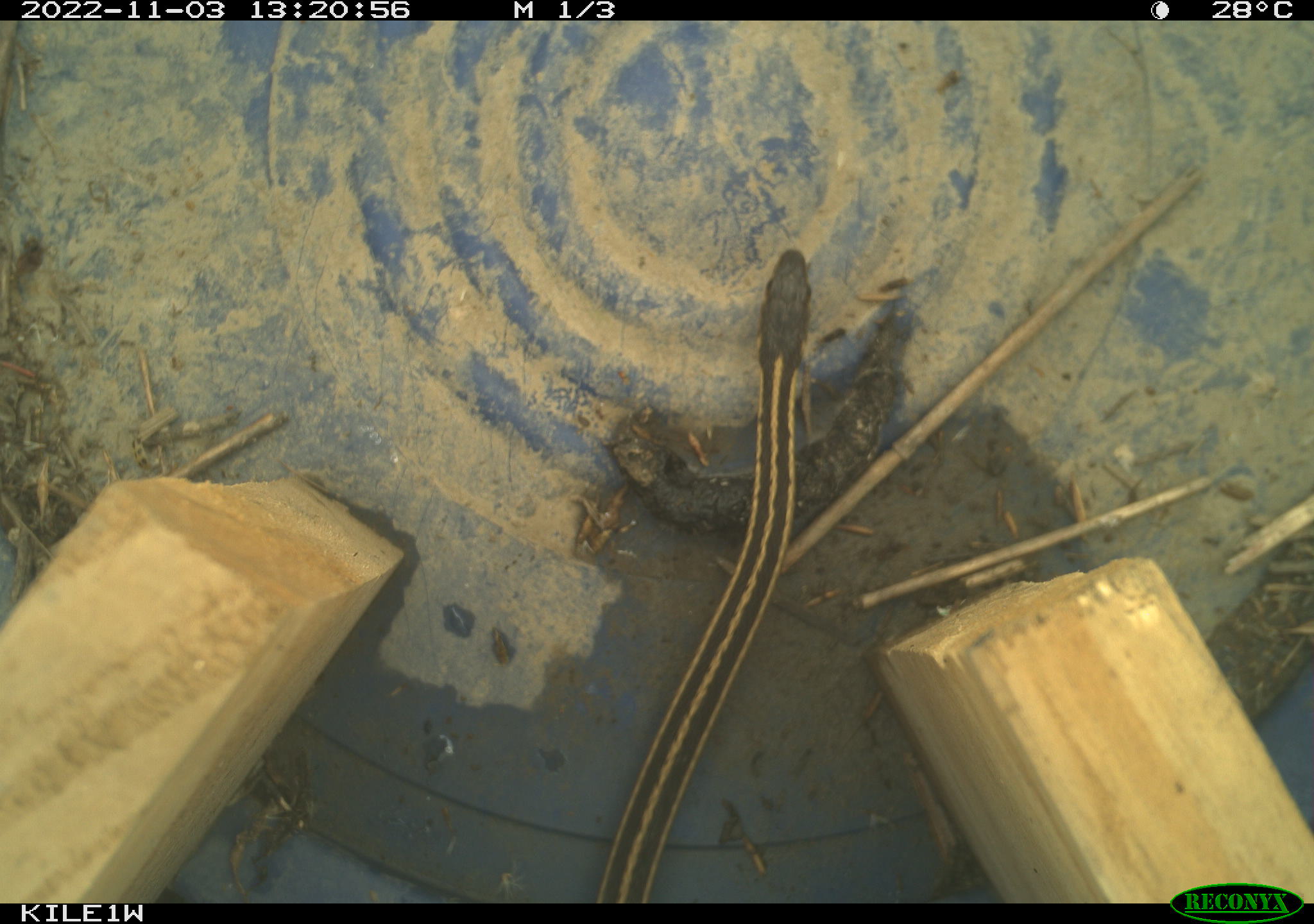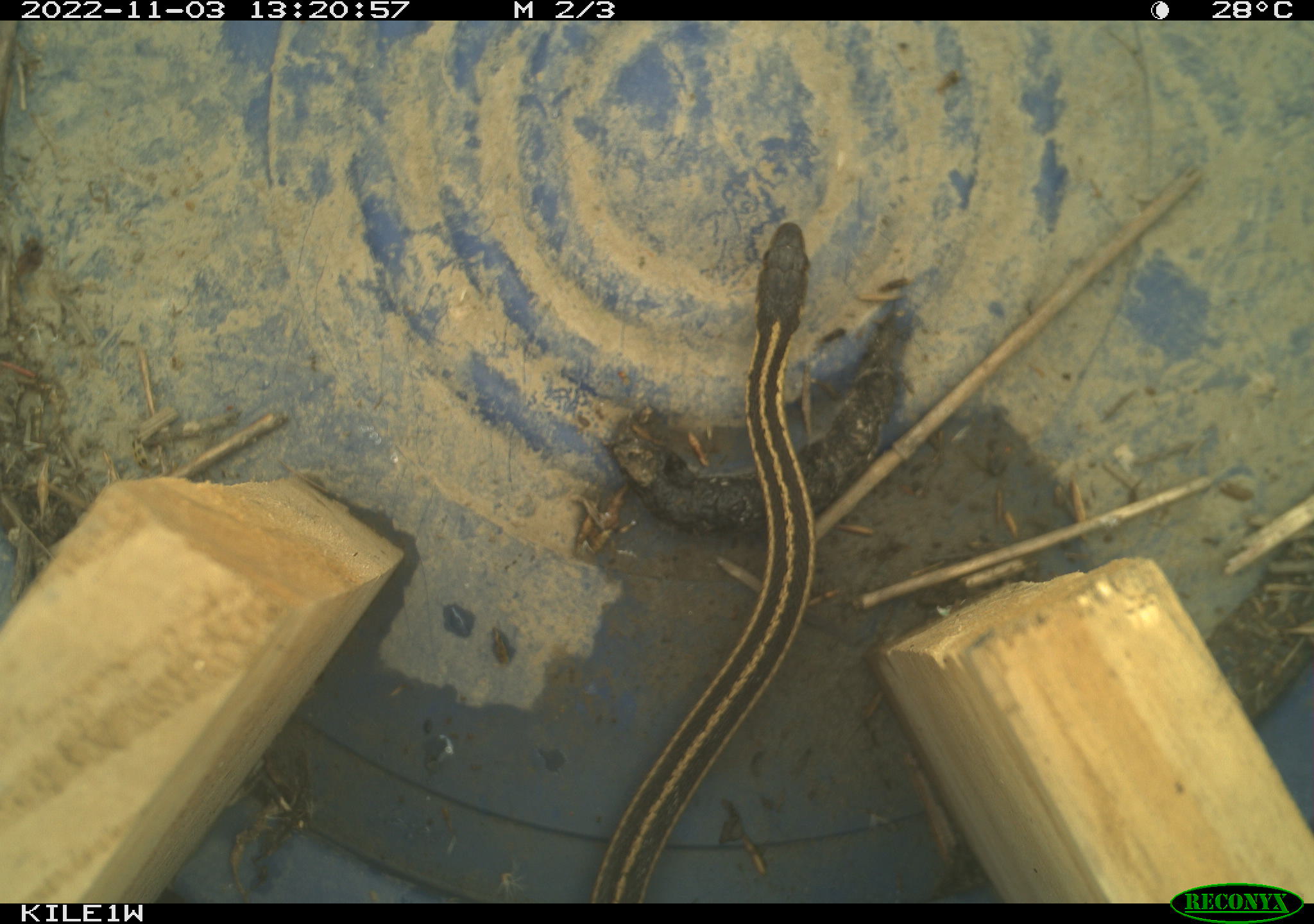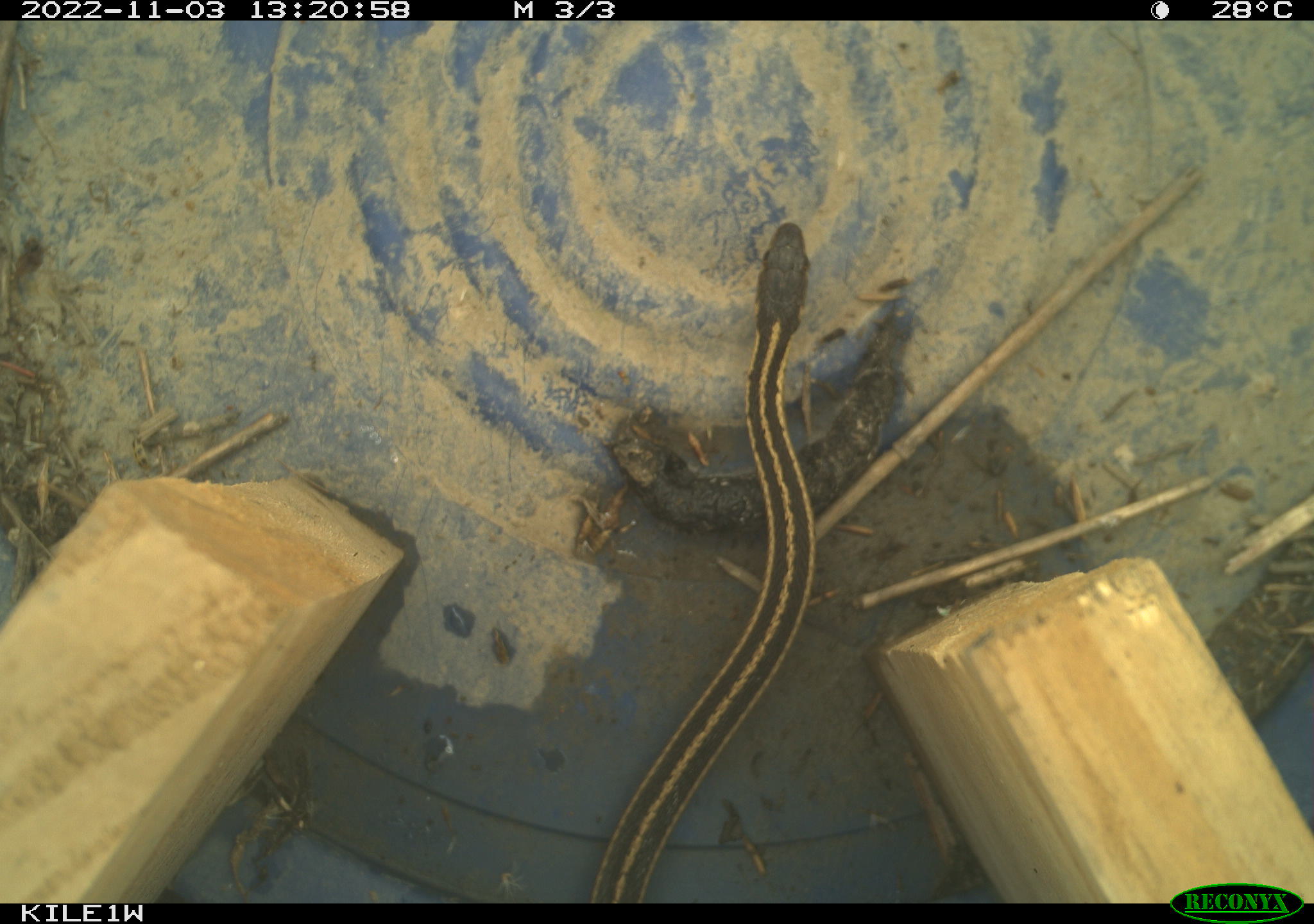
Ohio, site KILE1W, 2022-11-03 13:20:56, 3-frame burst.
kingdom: Animalia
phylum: Chordata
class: Reptilia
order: Squamata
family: Colubridae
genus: Thamnophis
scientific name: Thamnophis sirtalis sirtalis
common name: eastern gartersnake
Eastern gartersnake (Thamnophis sirtalis sirtalis).